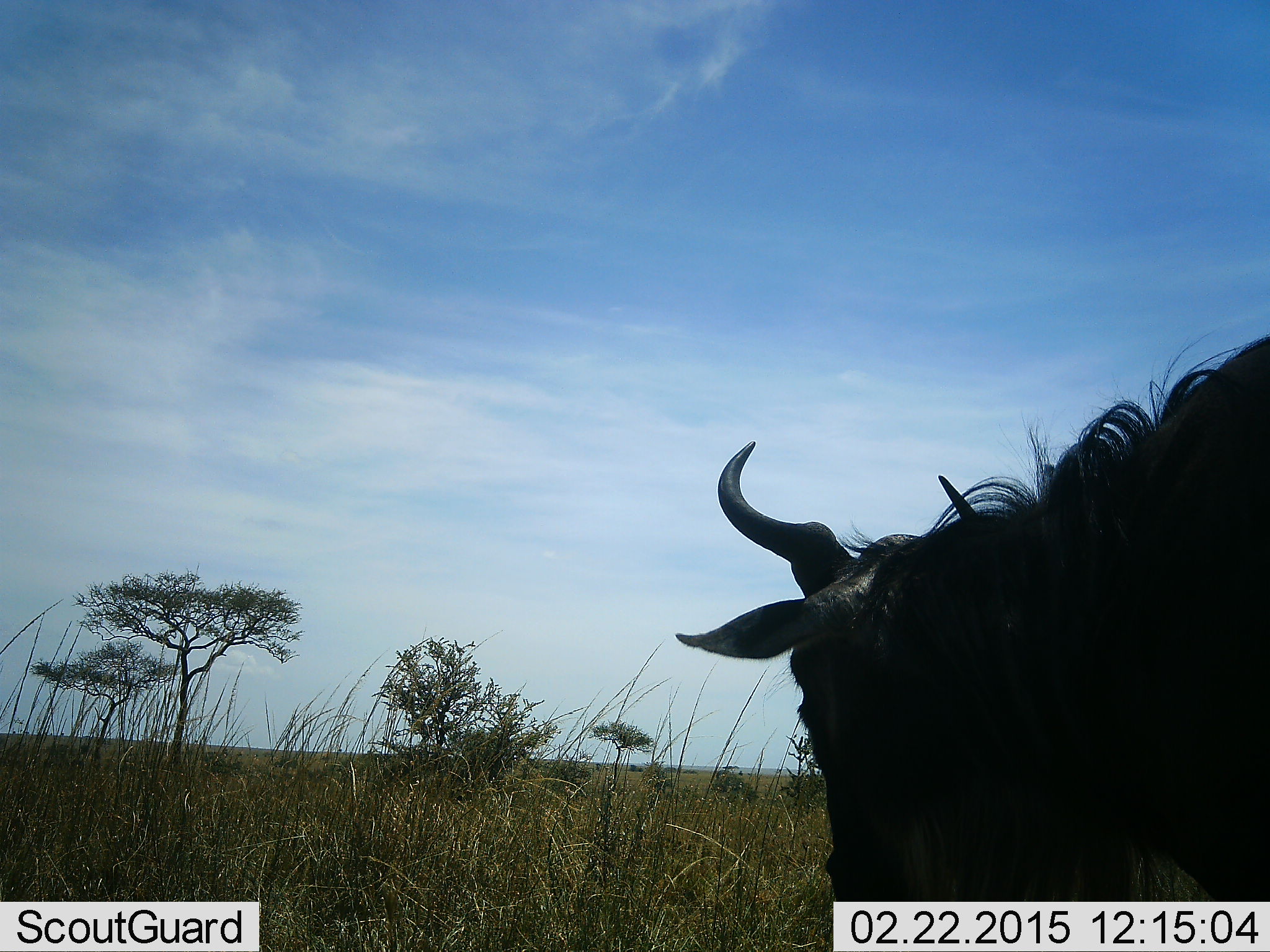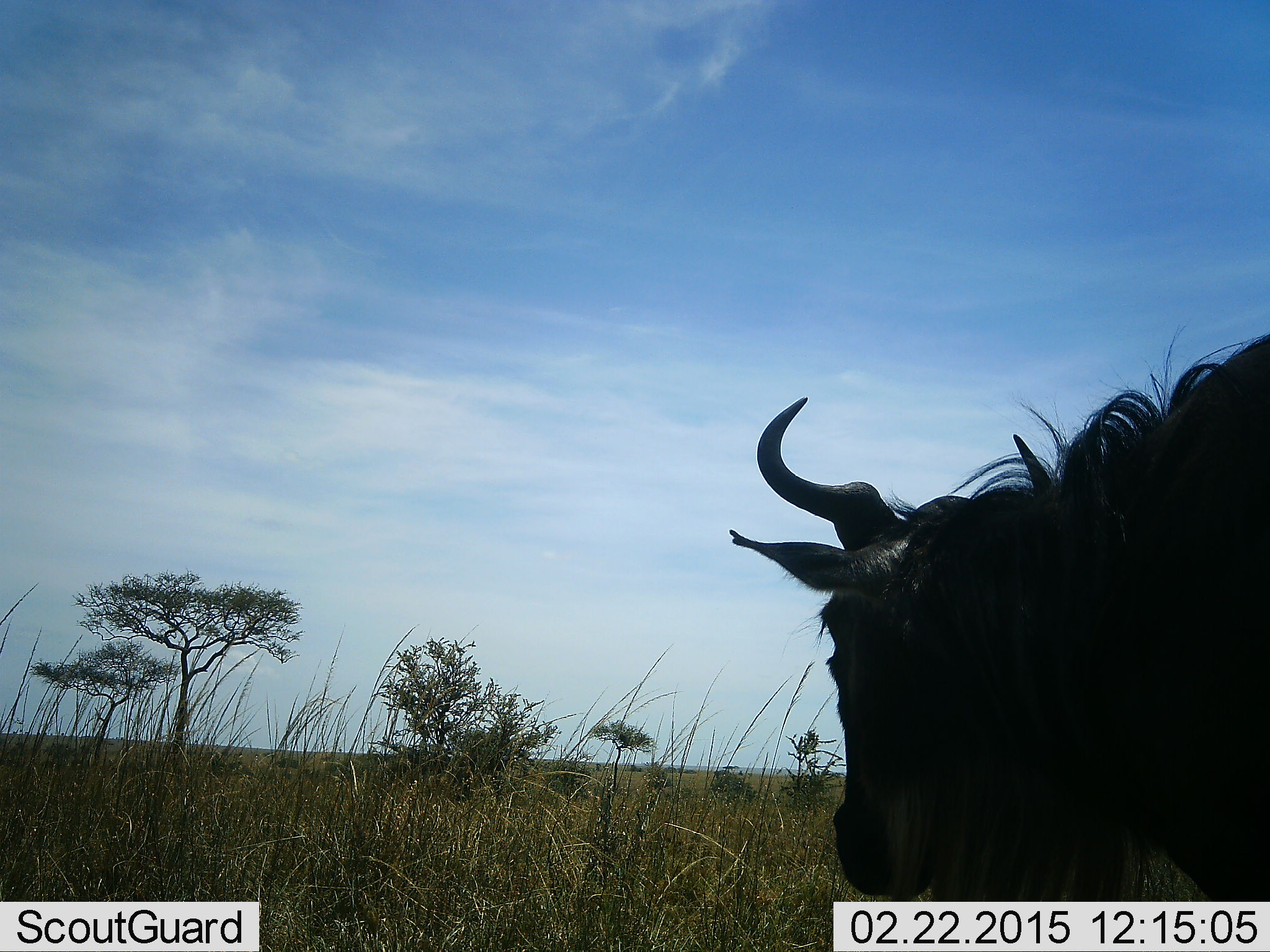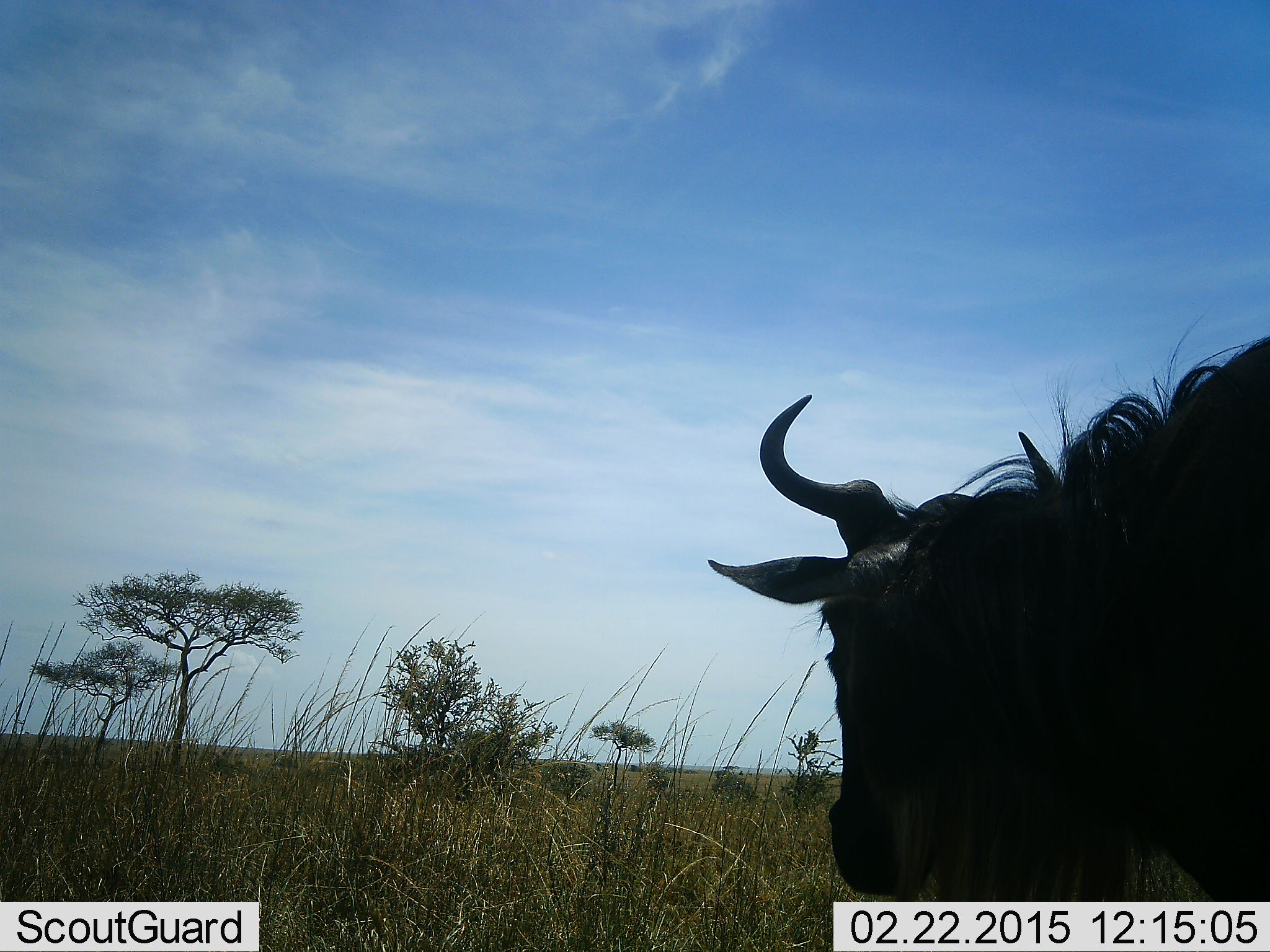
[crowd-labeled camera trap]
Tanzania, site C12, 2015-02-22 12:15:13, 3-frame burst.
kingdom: Animalia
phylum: Chordata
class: Mammalia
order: Artiodactyla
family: Bovidae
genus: Connochaetes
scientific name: Connochaetes taurinus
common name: blue wildebeest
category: wildebeest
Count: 1.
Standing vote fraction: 90%.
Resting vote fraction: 0%.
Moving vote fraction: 10%.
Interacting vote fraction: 0%.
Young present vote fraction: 0%.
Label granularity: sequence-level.